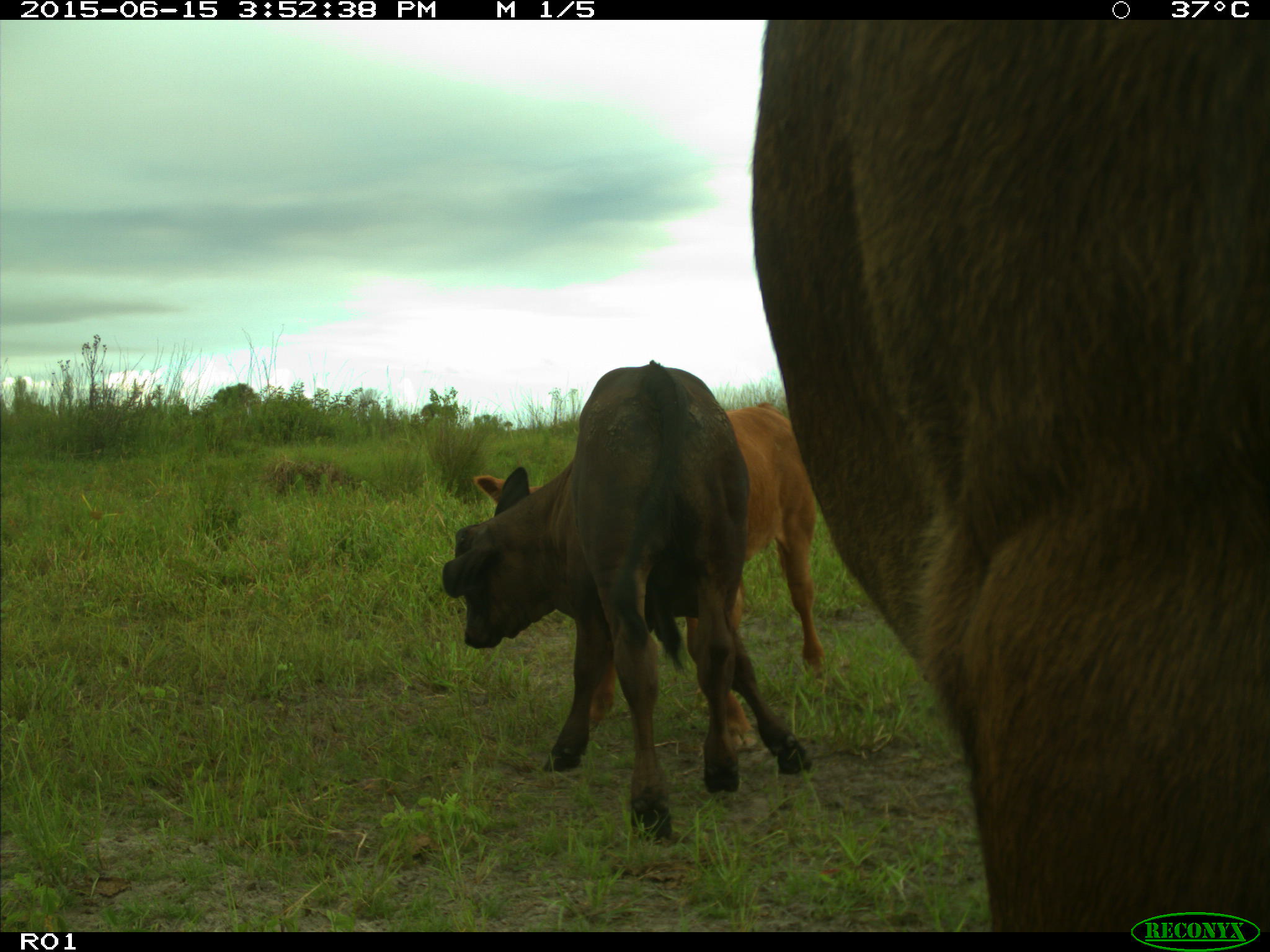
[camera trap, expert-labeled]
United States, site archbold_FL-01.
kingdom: Animalia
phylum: Chordata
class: Mammalia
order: Artiodactyla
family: Bovidae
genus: Bos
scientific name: Bos taurus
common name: domestic cow